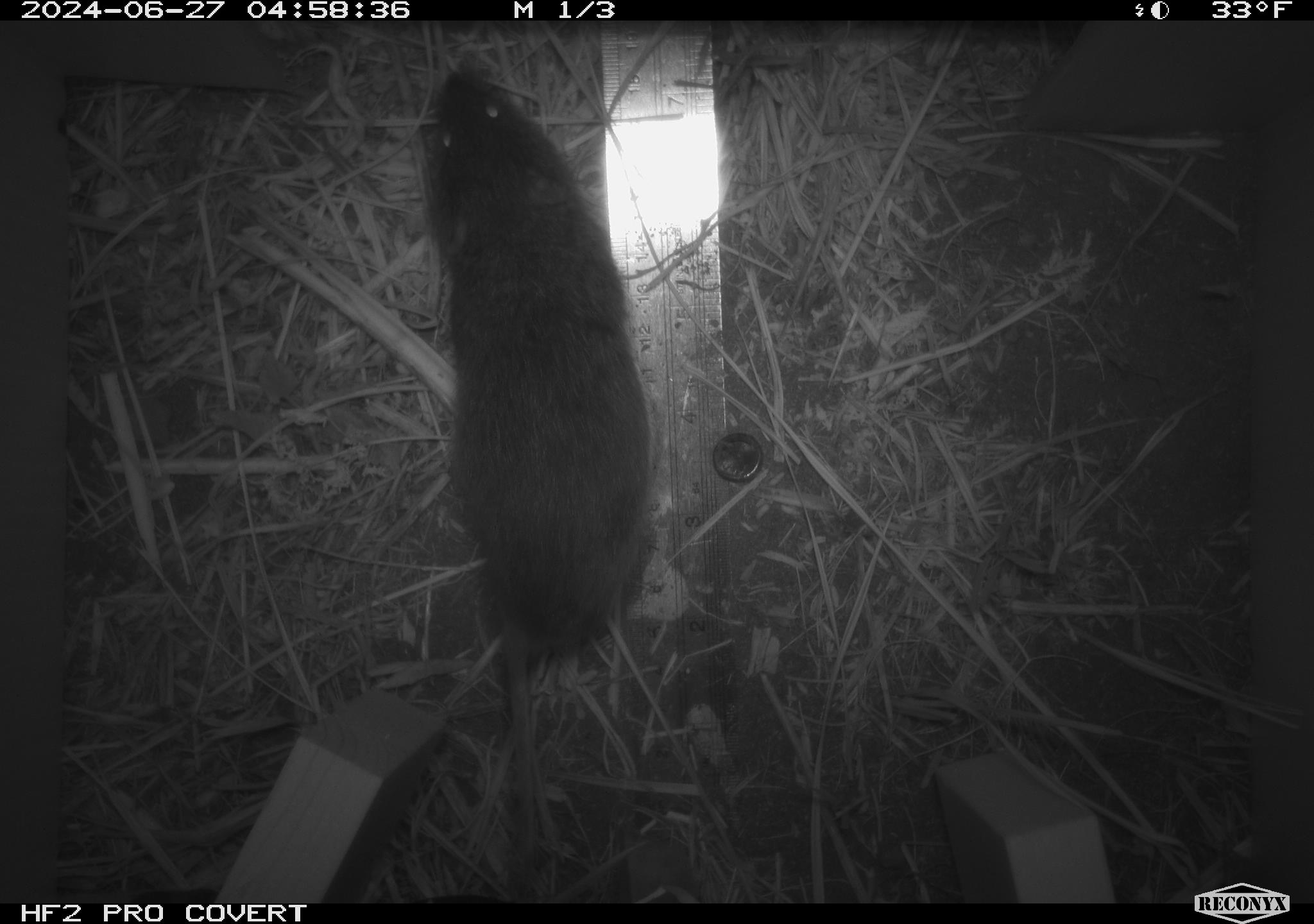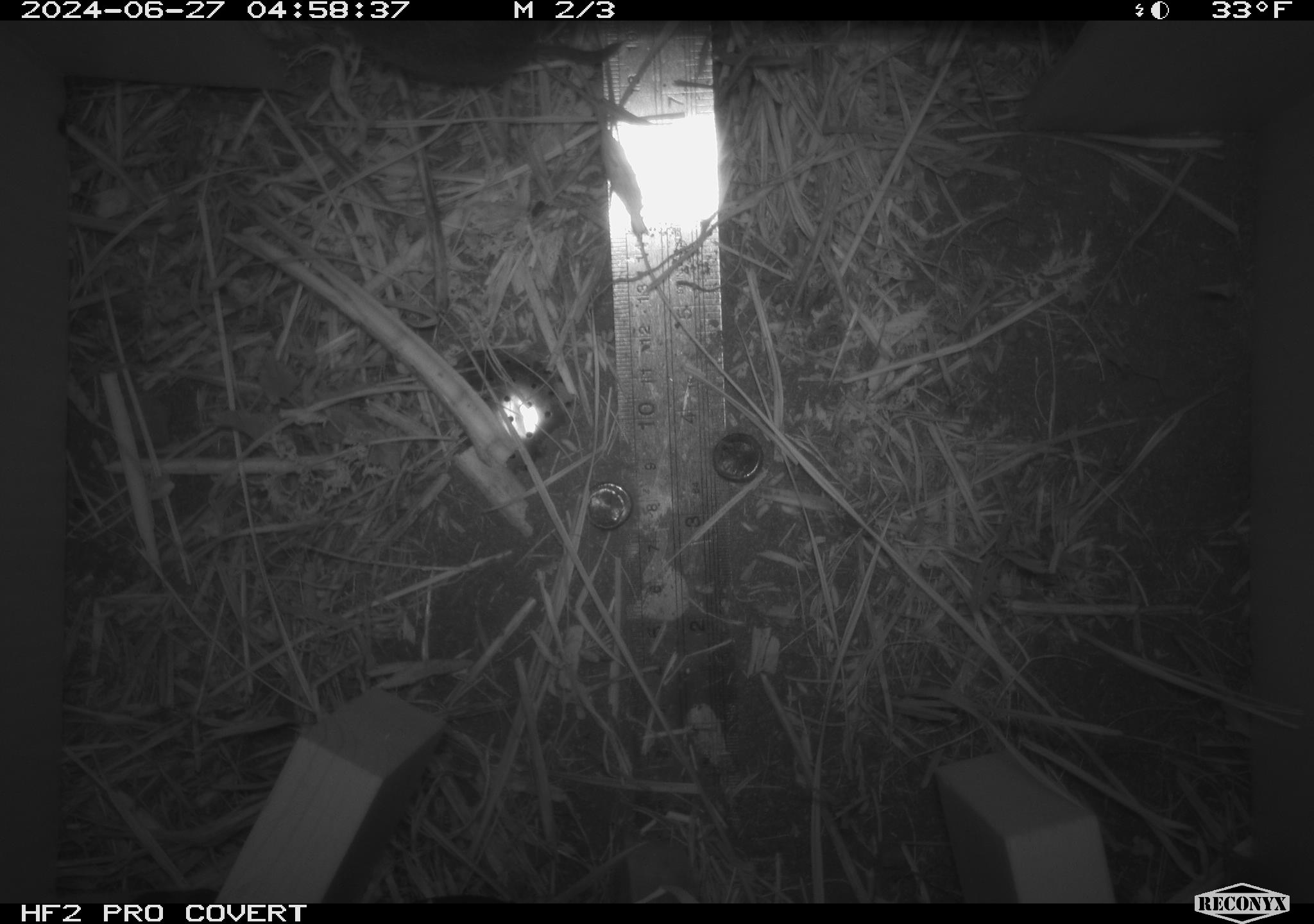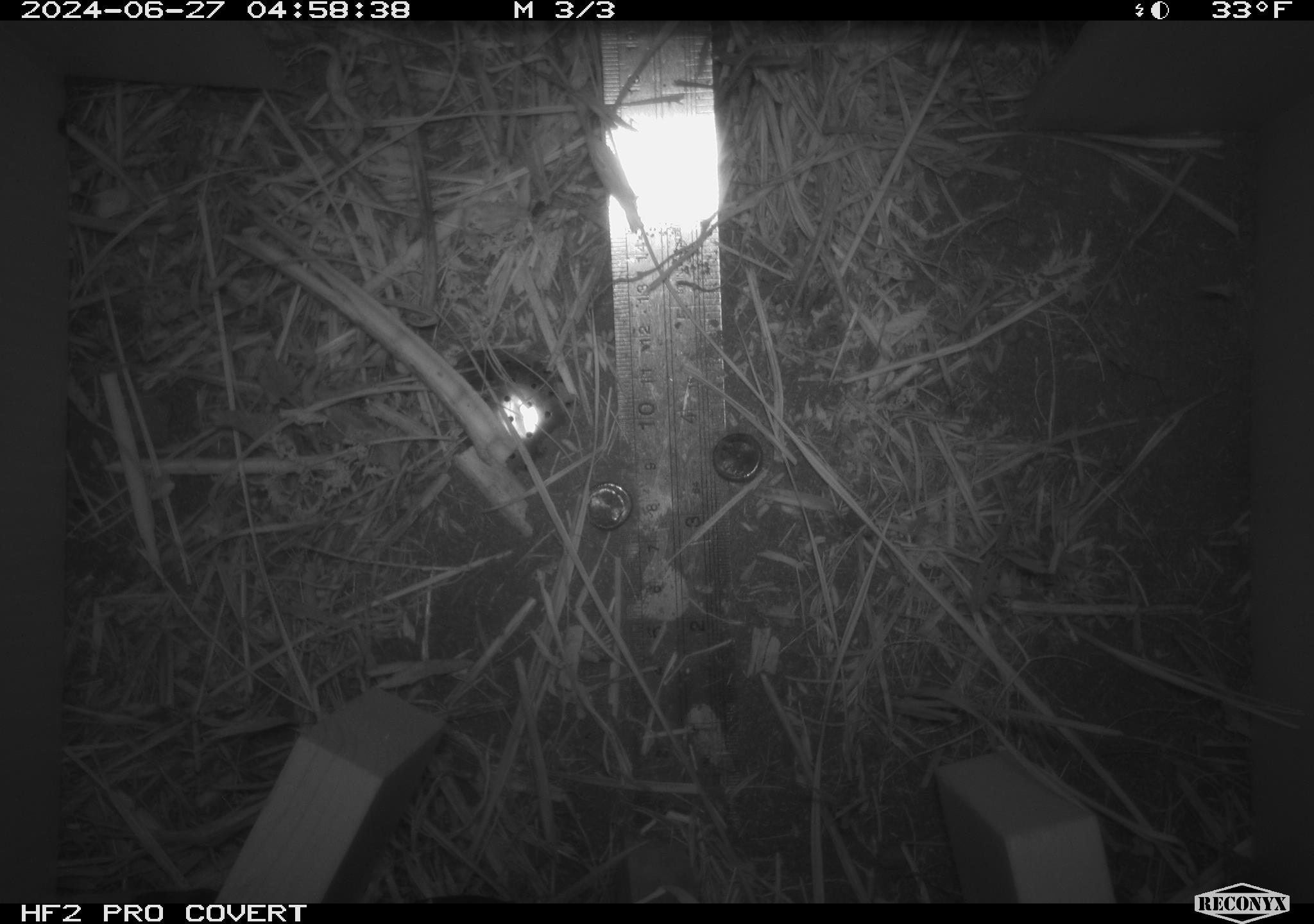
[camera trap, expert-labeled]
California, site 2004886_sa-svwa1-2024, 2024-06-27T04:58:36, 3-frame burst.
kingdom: Animalia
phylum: Chordata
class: Mammalia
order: Rodentia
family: Cricetidae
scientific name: Arvicolinae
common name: voles, lemmings, and muskrats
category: arvicolinae subfamily